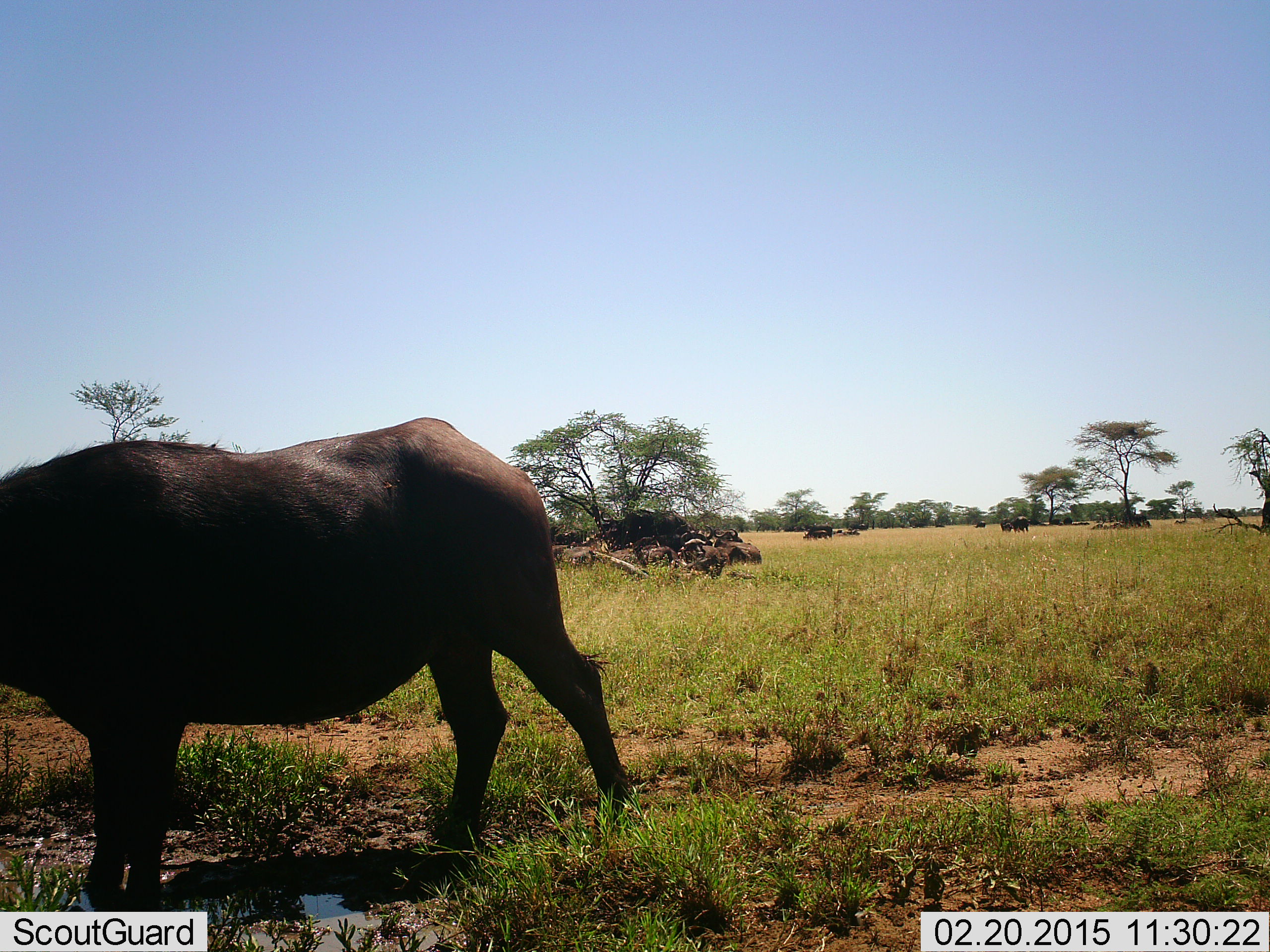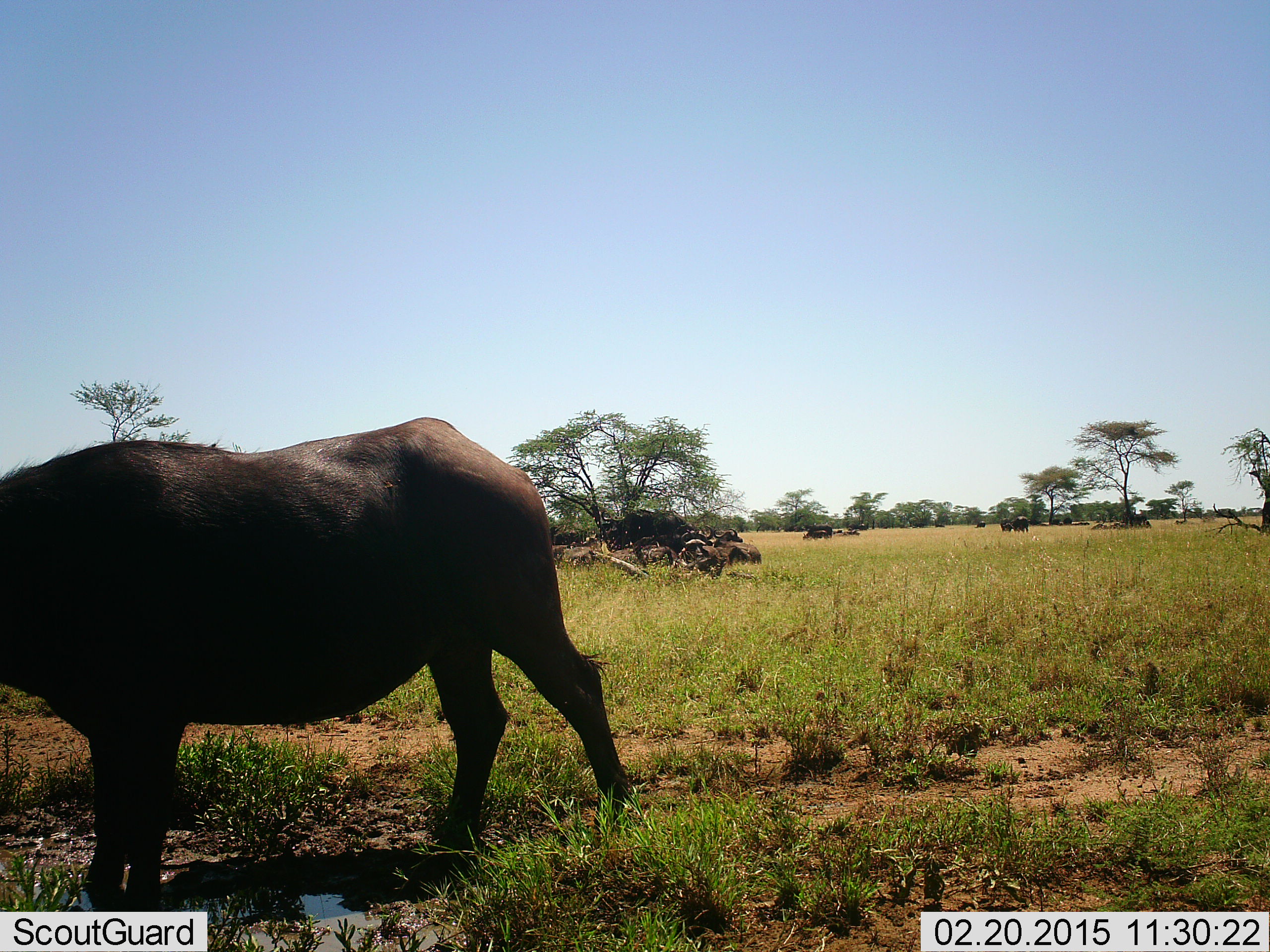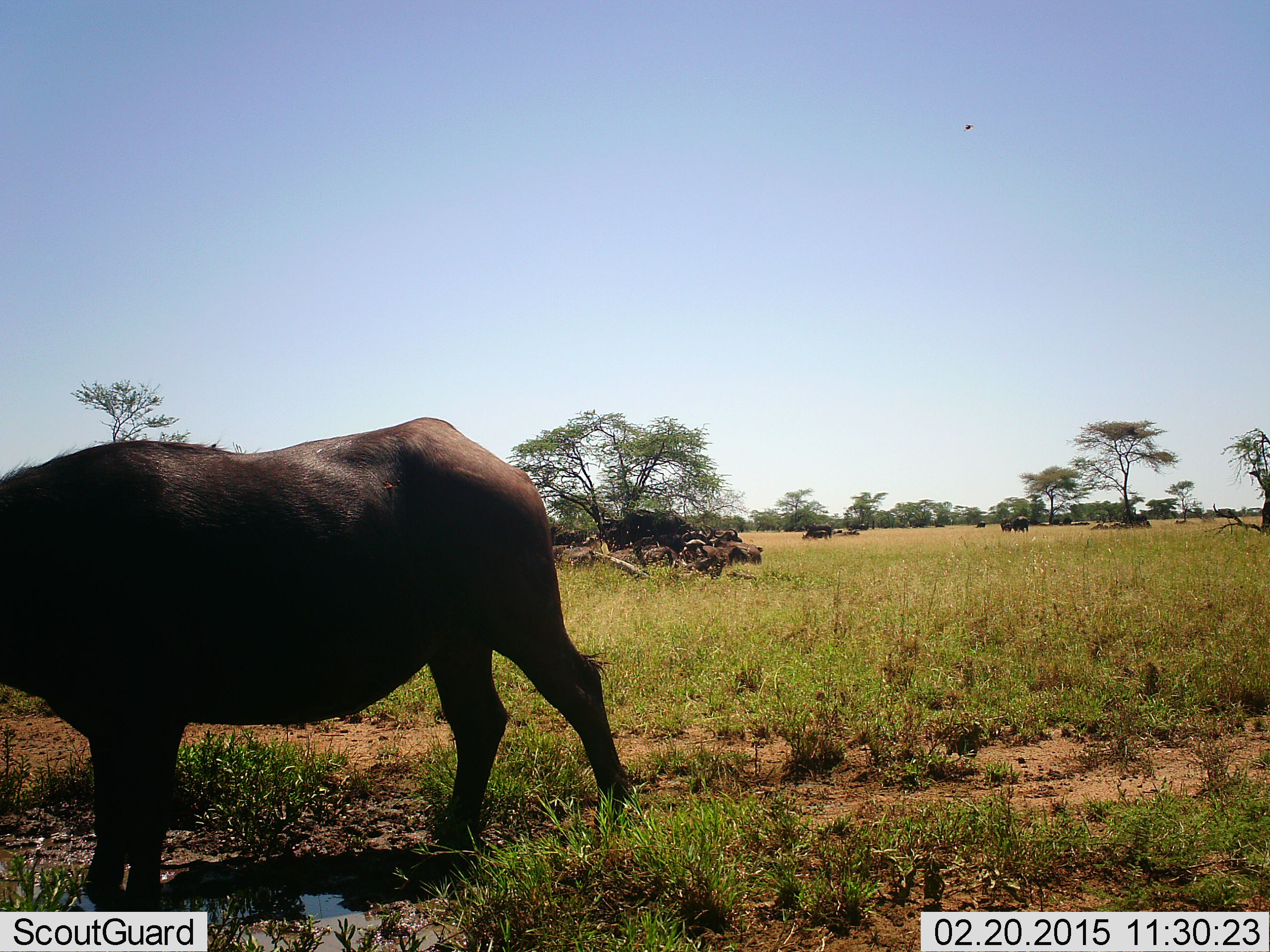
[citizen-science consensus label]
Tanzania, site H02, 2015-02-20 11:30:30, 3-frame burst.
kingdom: Animalia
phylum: Chordata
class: Mammalia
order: Artiodactyla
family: Bovidae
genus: Syncerus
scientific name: Syncerus caffer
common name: cape buffalo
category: buffalo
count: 1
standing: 80%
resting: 40%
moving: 30%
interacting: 0%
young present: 0%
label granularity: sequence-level